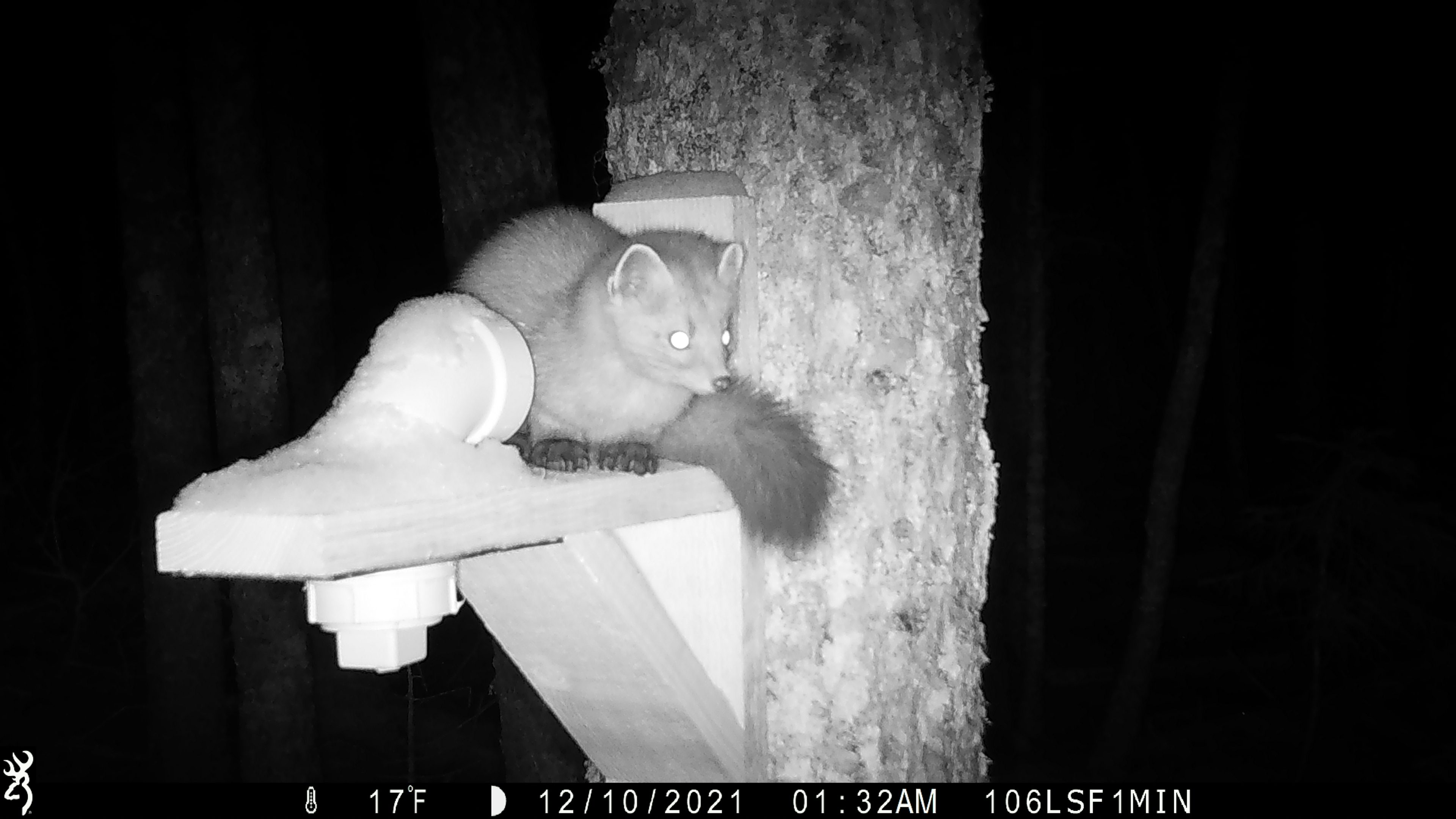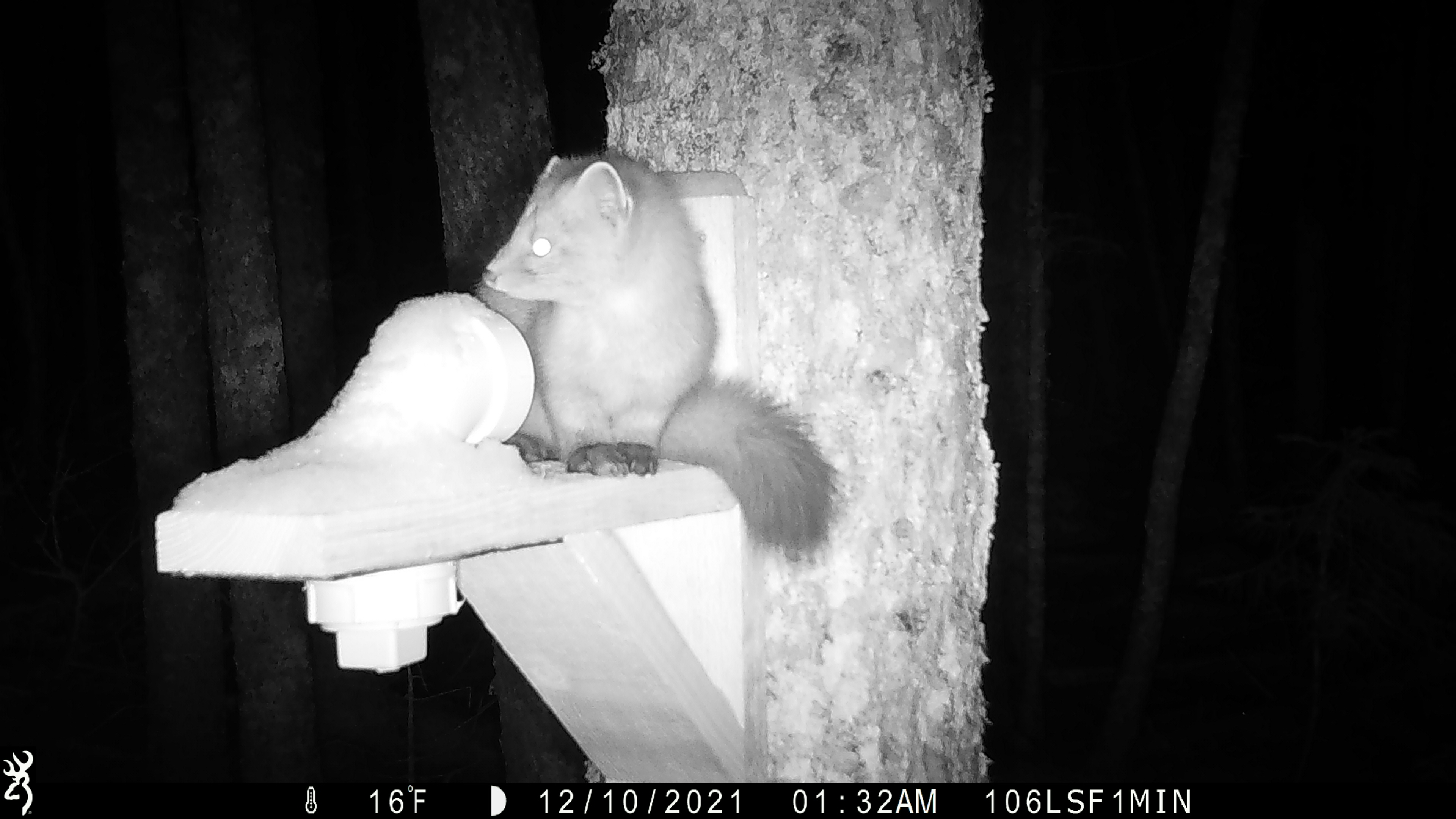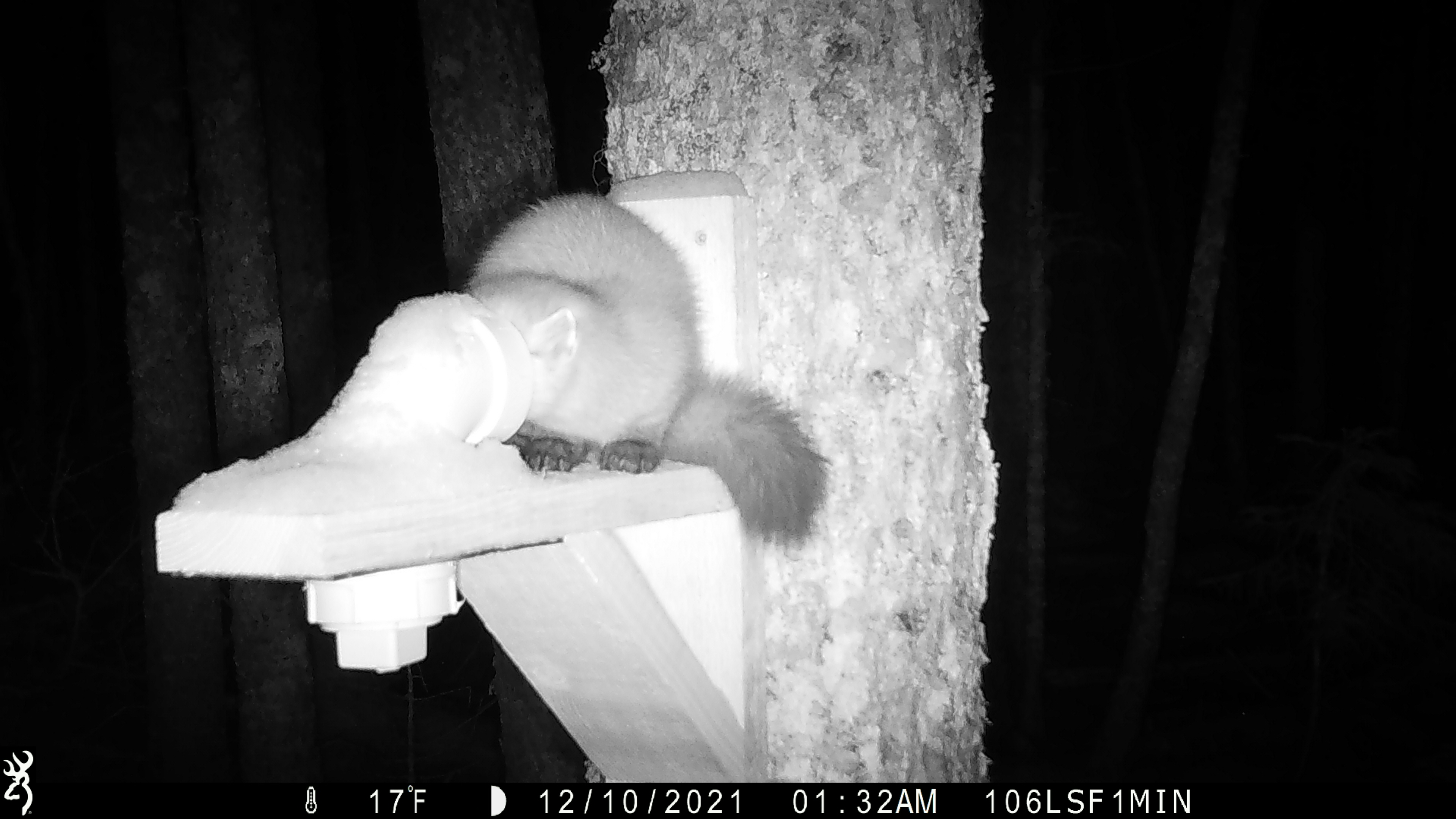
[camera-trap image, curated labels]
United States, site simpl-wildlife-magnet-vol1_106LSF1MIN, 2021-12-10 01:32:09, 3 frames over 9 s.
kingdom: Animalia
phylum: Chordata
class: Mammalia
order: Carnivora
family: Mustelidae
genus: Martes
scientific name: Martes americana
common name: american marten